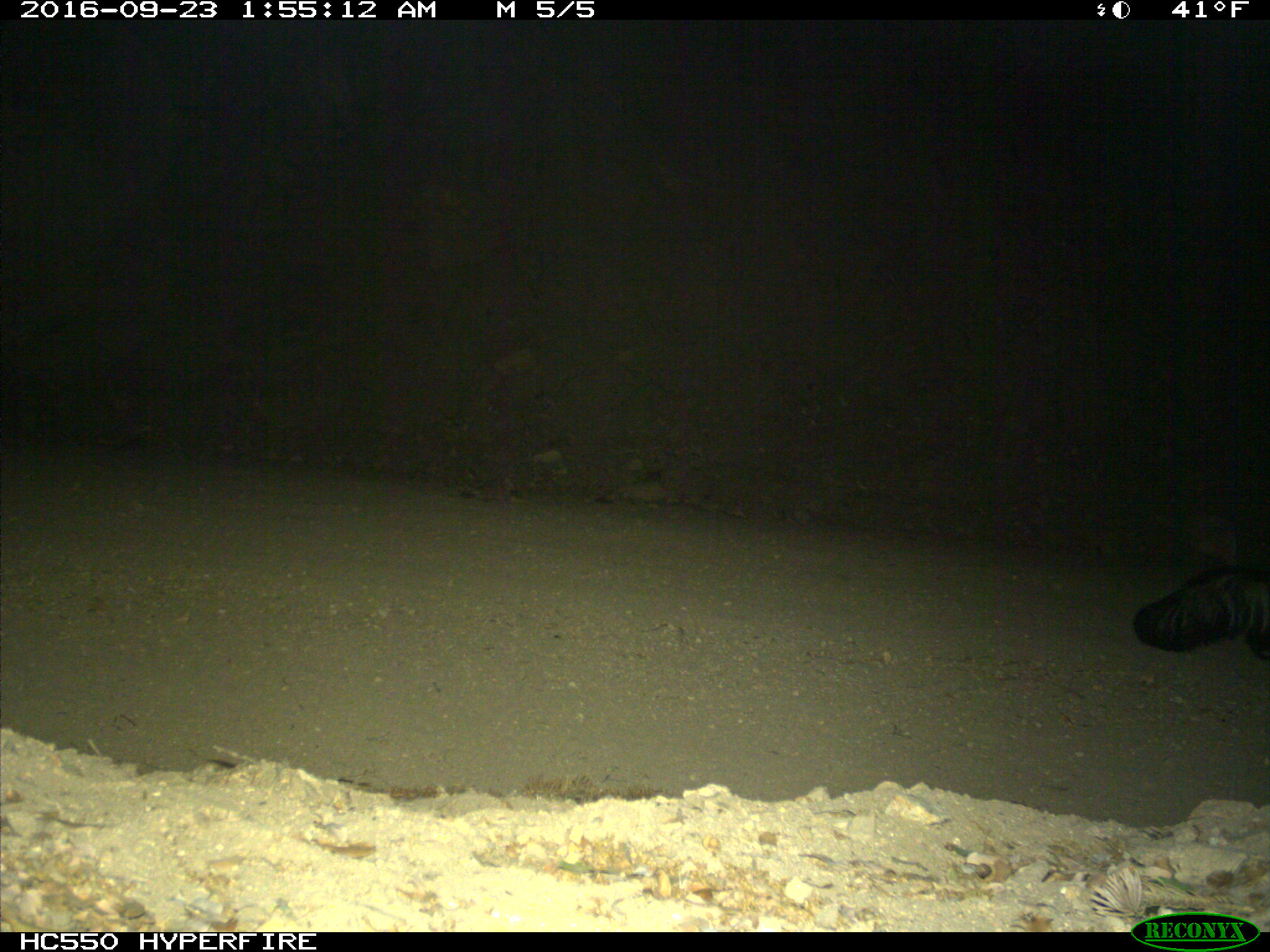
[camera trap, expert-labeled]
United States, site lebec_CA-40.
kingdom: Animalia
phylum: Chordata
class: Mammalia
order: Carnivora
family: Mephitidae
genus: Mephitis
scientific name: Mephitis mephitis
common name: striped skunk